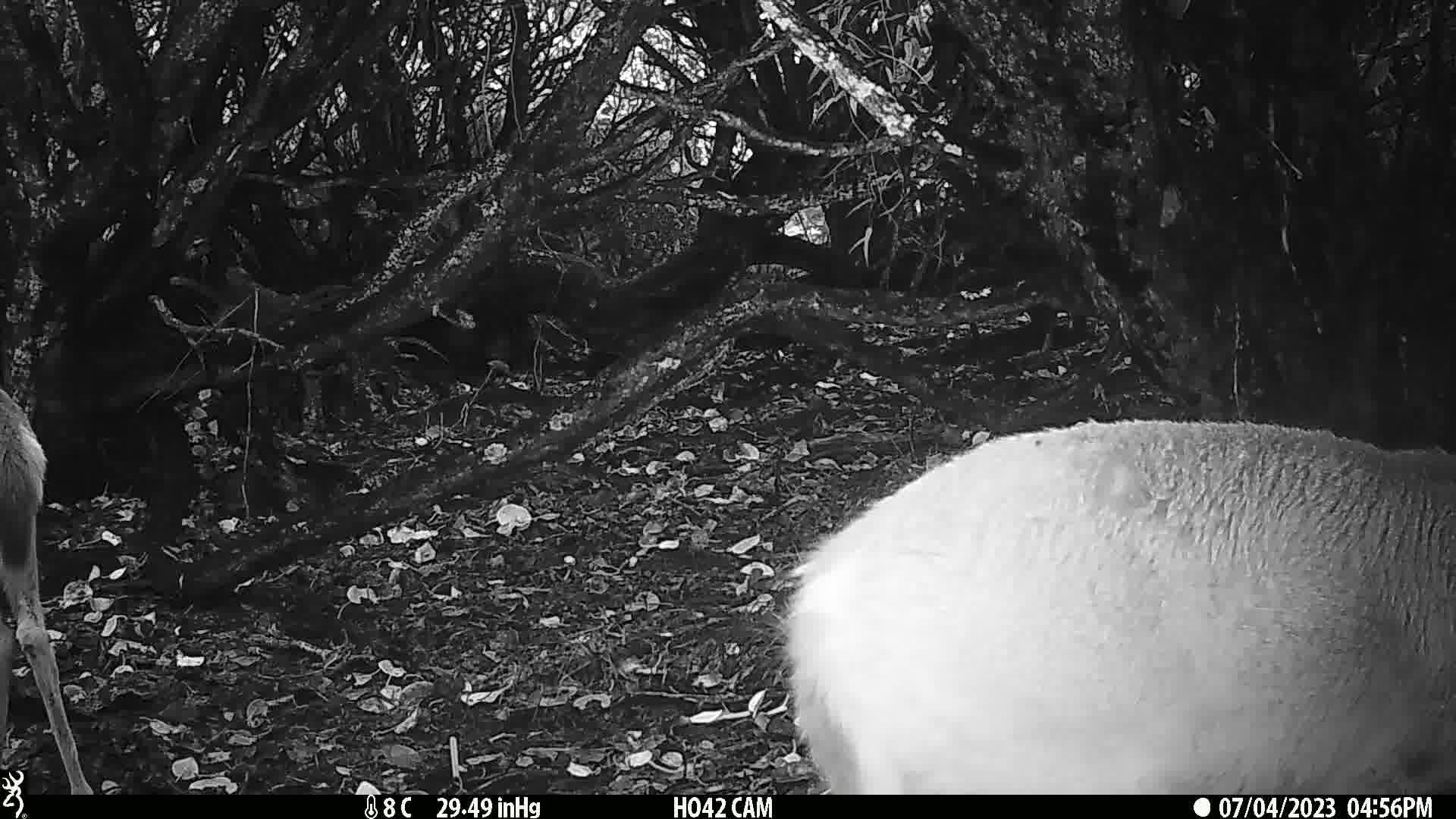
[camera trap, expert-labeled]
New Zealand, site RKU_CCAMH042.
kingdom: Animalia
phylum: Chordata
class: Mammalia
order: Artiodactyla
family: Cervidae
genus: Odocoileus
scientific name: Odocoileus virginianus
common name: white-tailed deer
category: white tailed deer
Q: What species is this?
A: White tailed deer (white-tailed deer) (Odocoileus virginianus).